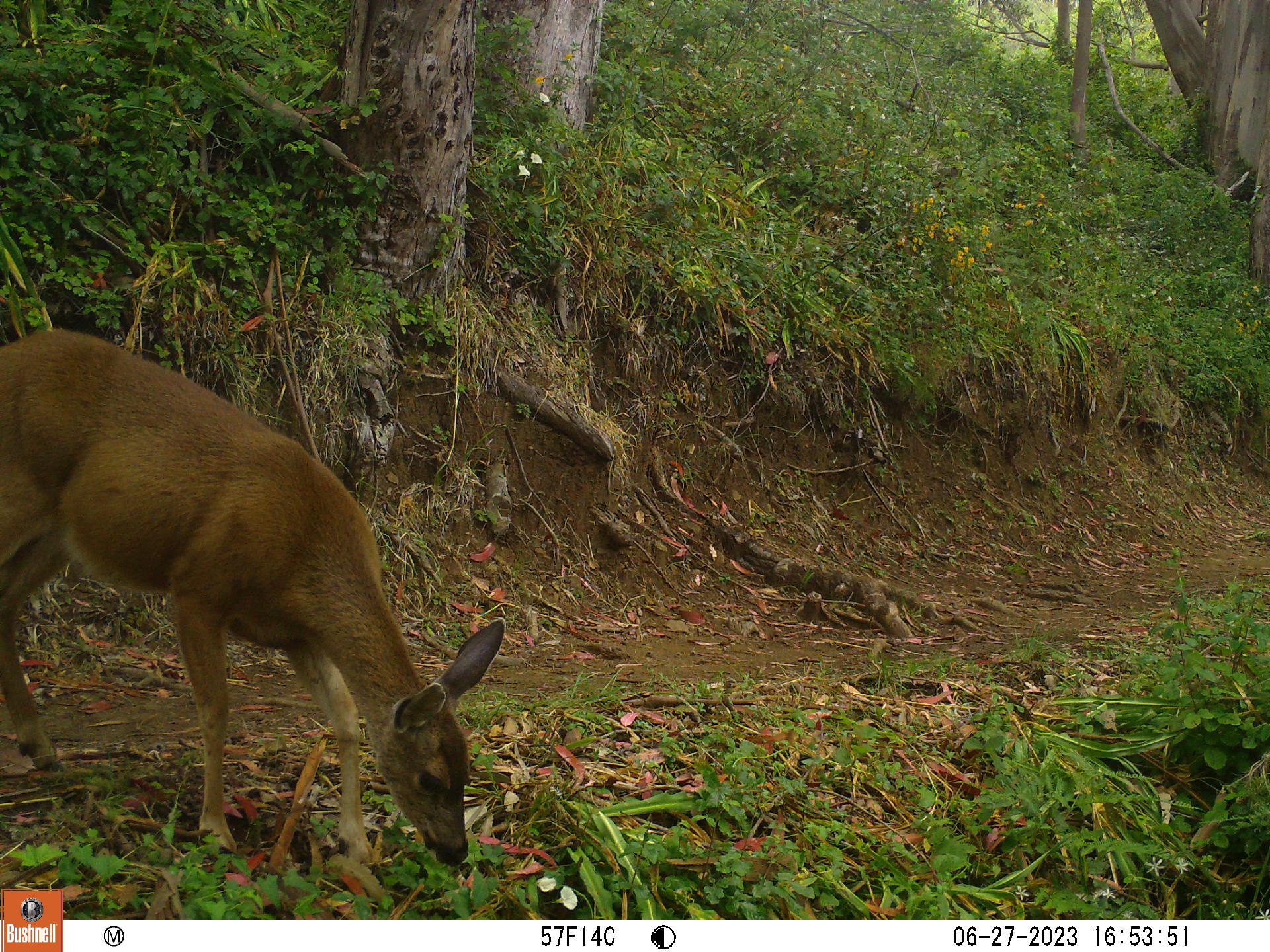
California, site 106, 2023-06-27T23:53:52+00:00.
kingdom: Animalia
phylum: Chordata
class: Mammalia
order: Artiodactyla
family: Cervidae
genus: Odocoileus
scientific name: Odocoileus hemionus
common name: mule deer